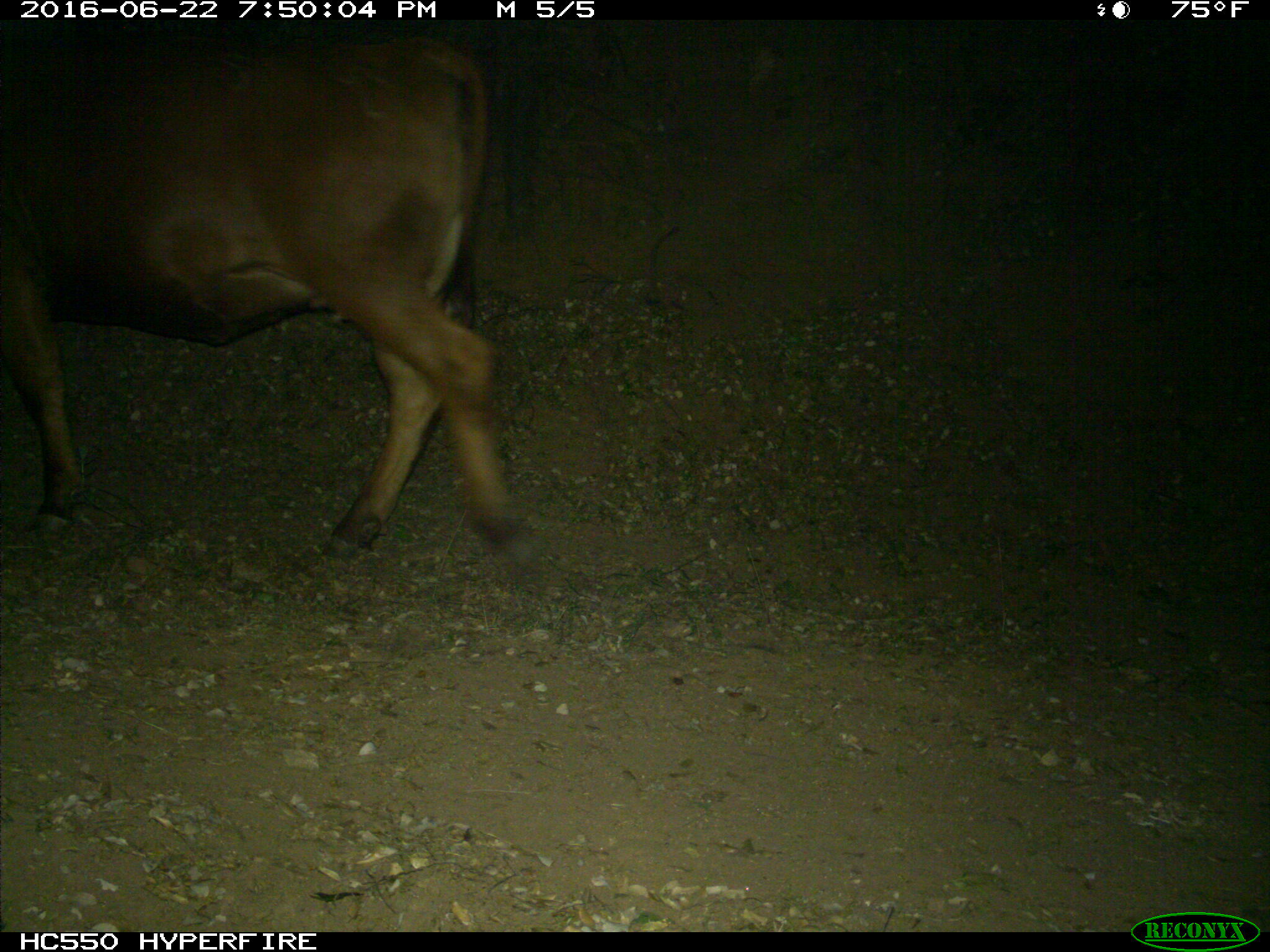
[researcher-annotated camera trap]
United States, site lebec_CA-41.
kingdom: Animalia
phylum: Chordata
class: Mammalia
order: Artiodactyla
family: Bovidae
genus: Bos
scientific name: Bos taurus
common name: domestic cow